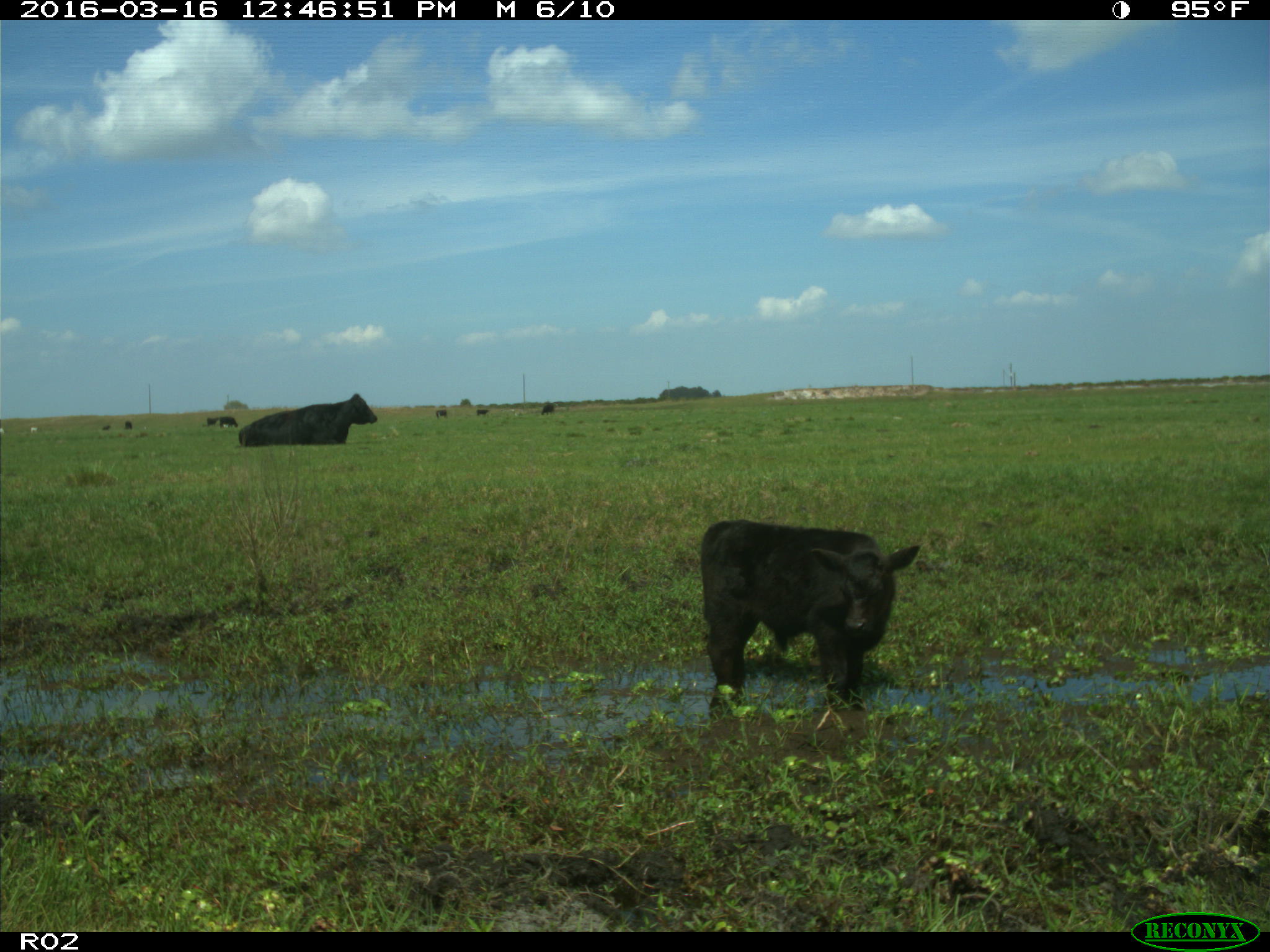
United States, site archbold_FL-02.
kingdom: Animalia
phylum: Chordata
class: Mammalia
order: Artiodactyla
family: Bovidae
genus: Bos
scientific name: Bos taurus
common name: domestic cow